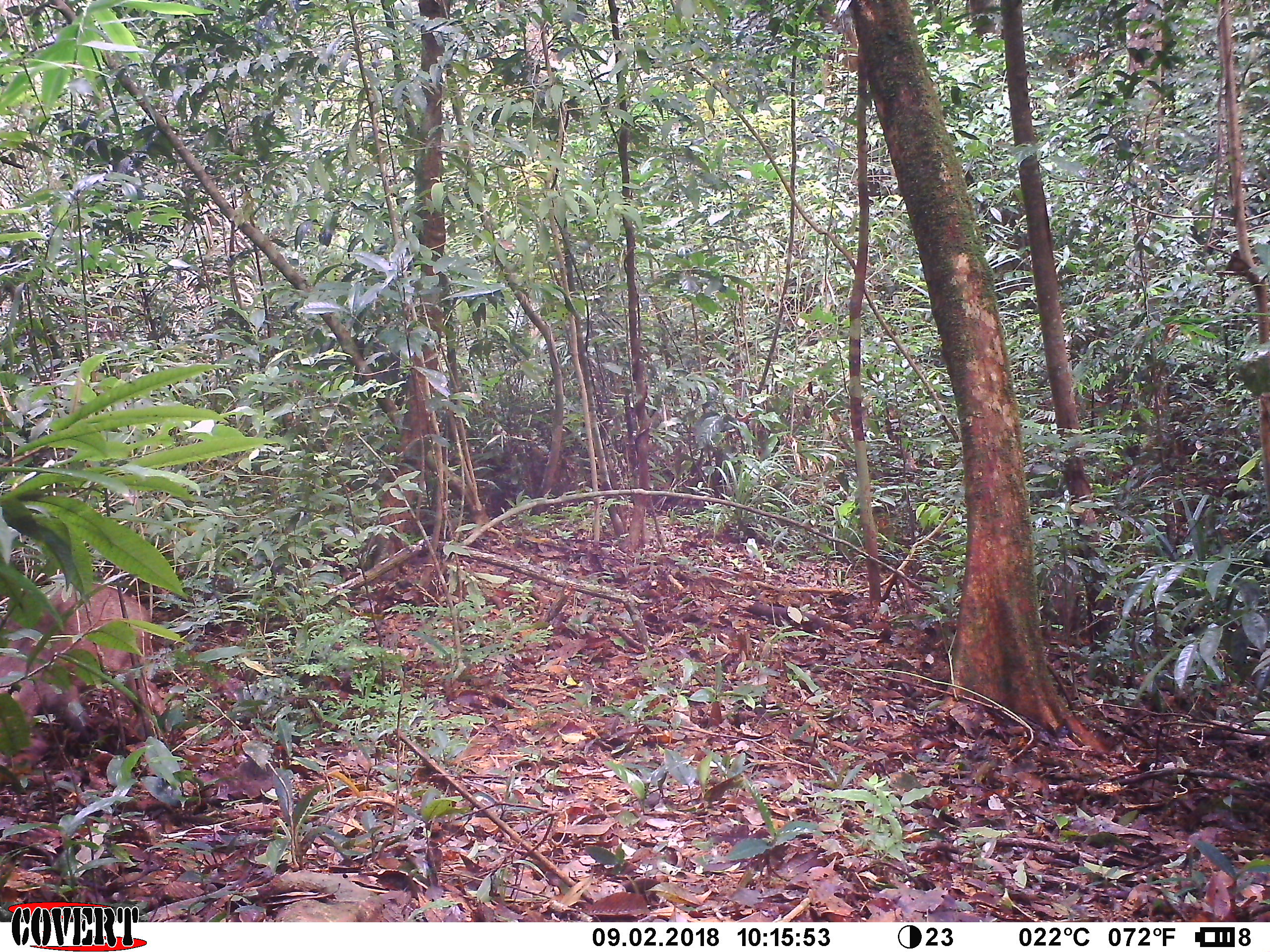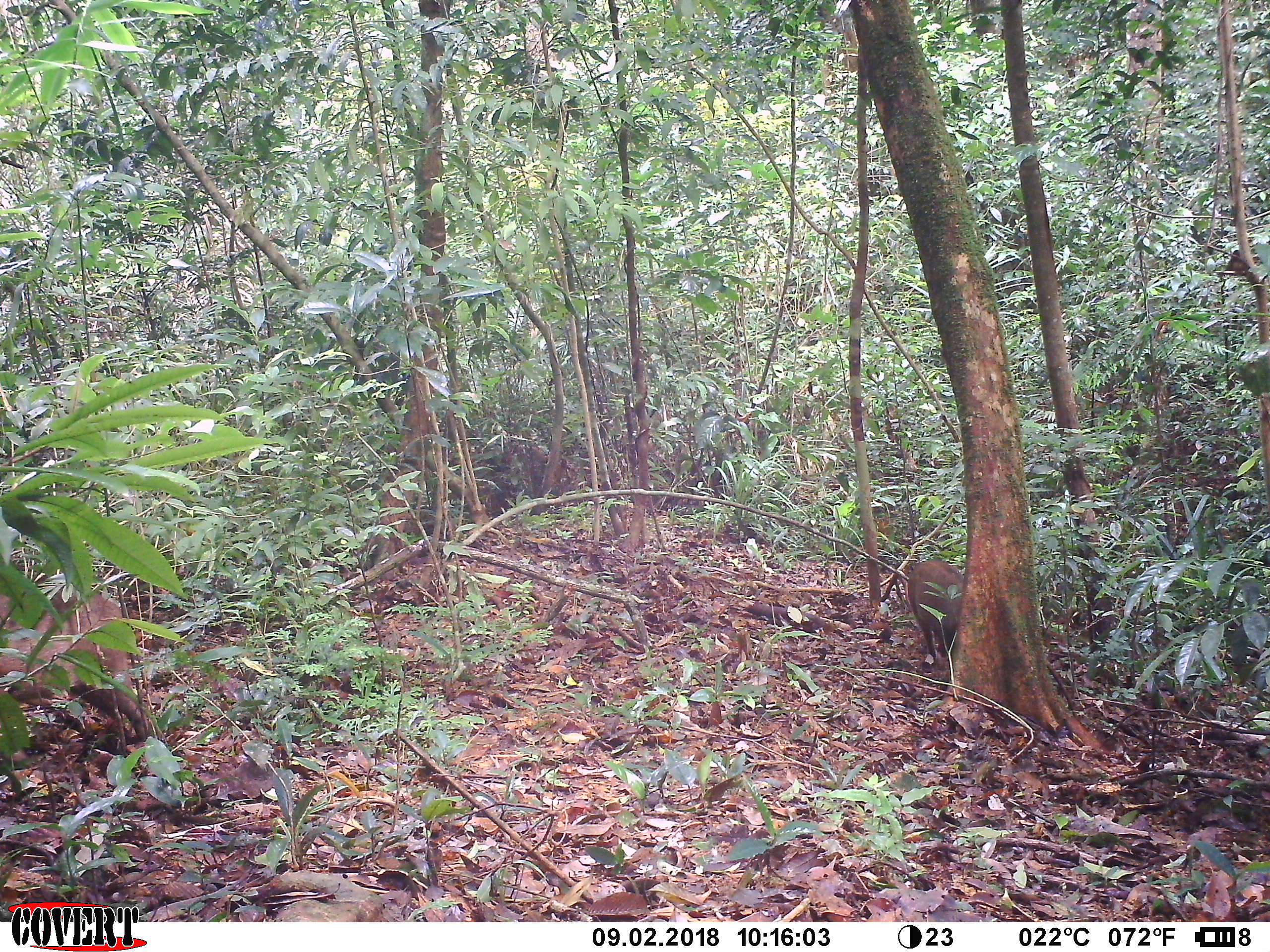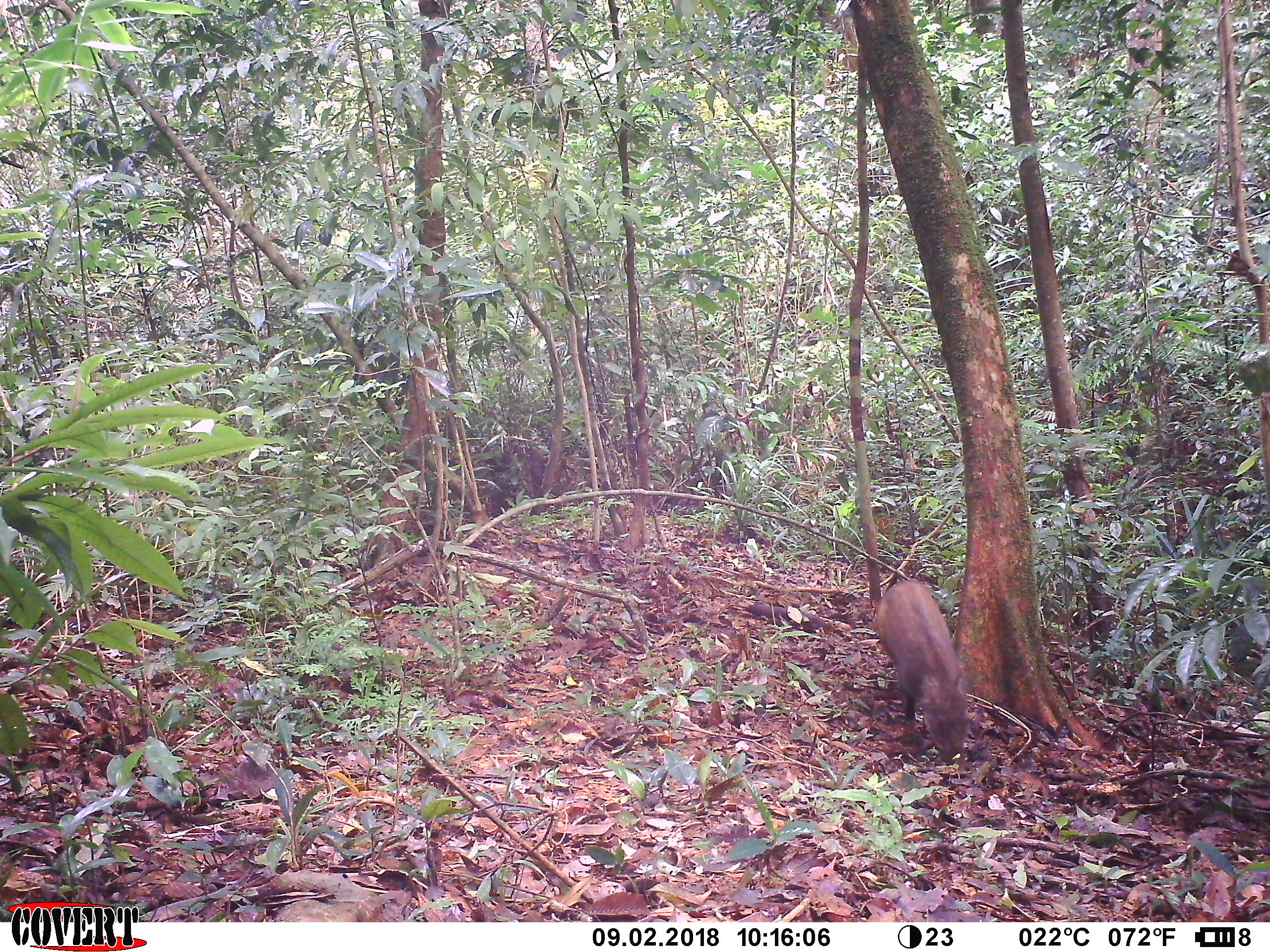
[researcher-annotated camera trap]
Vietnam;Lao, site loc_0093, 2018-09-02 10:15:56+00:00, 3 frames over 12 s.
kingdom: Animalia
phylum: Chordata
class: Mammalia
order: Artiodactyla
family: Suidae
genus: Sus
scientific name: Sus scrofa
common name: eurasian wild pig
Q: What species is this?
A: Eurasian wild pig (Sus scrofa).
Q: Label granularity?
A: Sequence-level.